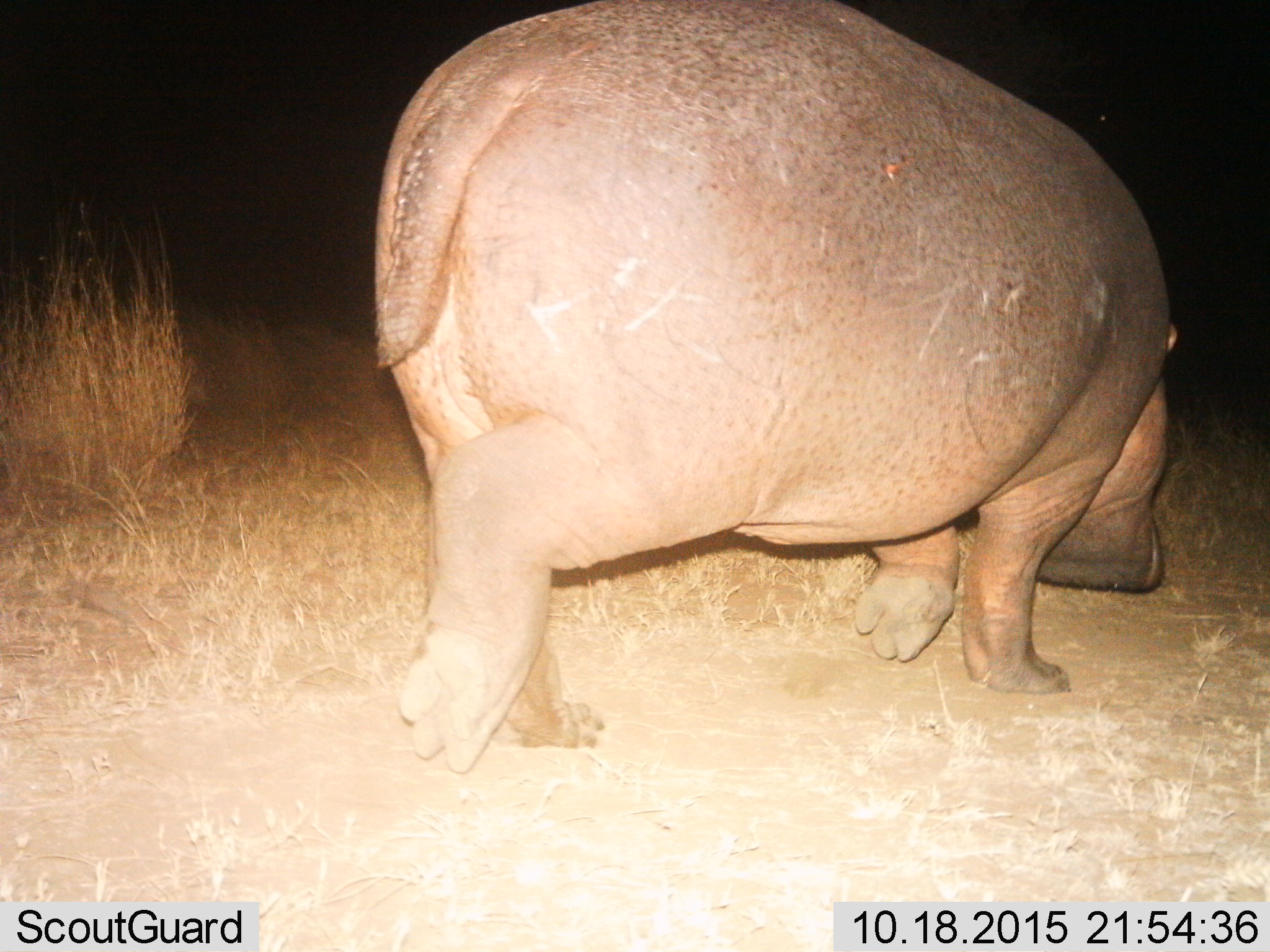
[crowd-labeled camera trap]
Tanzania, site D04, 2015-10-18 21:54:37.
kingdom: Animalia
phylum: Chordata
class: Mammalia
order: Artiodactyla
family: Hippopotamidae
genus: Hippopotamus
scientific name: Hippopotamus amphibius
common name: hippopotamus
Hippopotamus (Hippopotamus amphibius), count 1. Behavior (volunteer vote fractions): standing 11%, resting 0%, moving 79%, interacting 0%. Young present (vote fraction): 0%. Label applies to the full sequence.